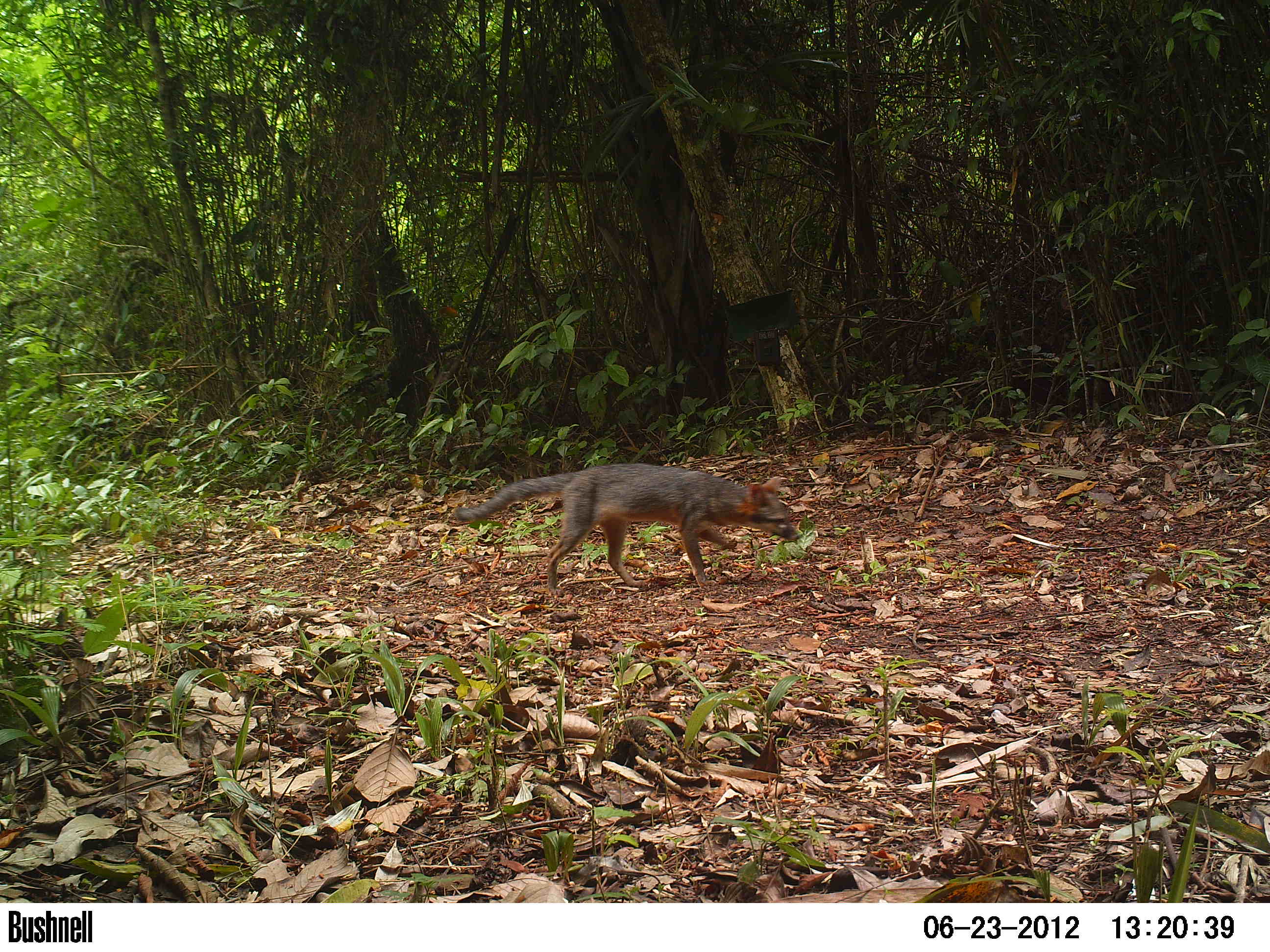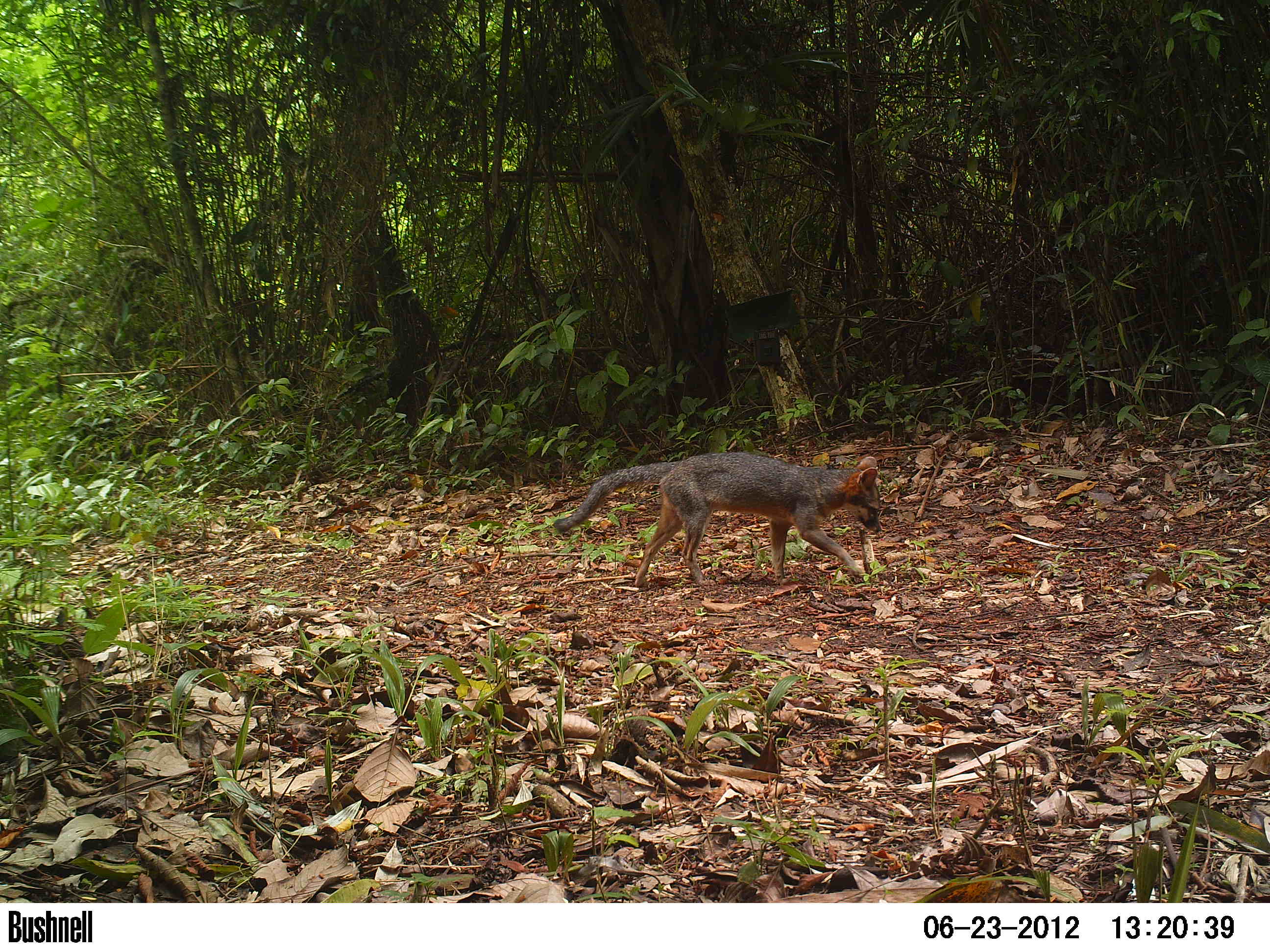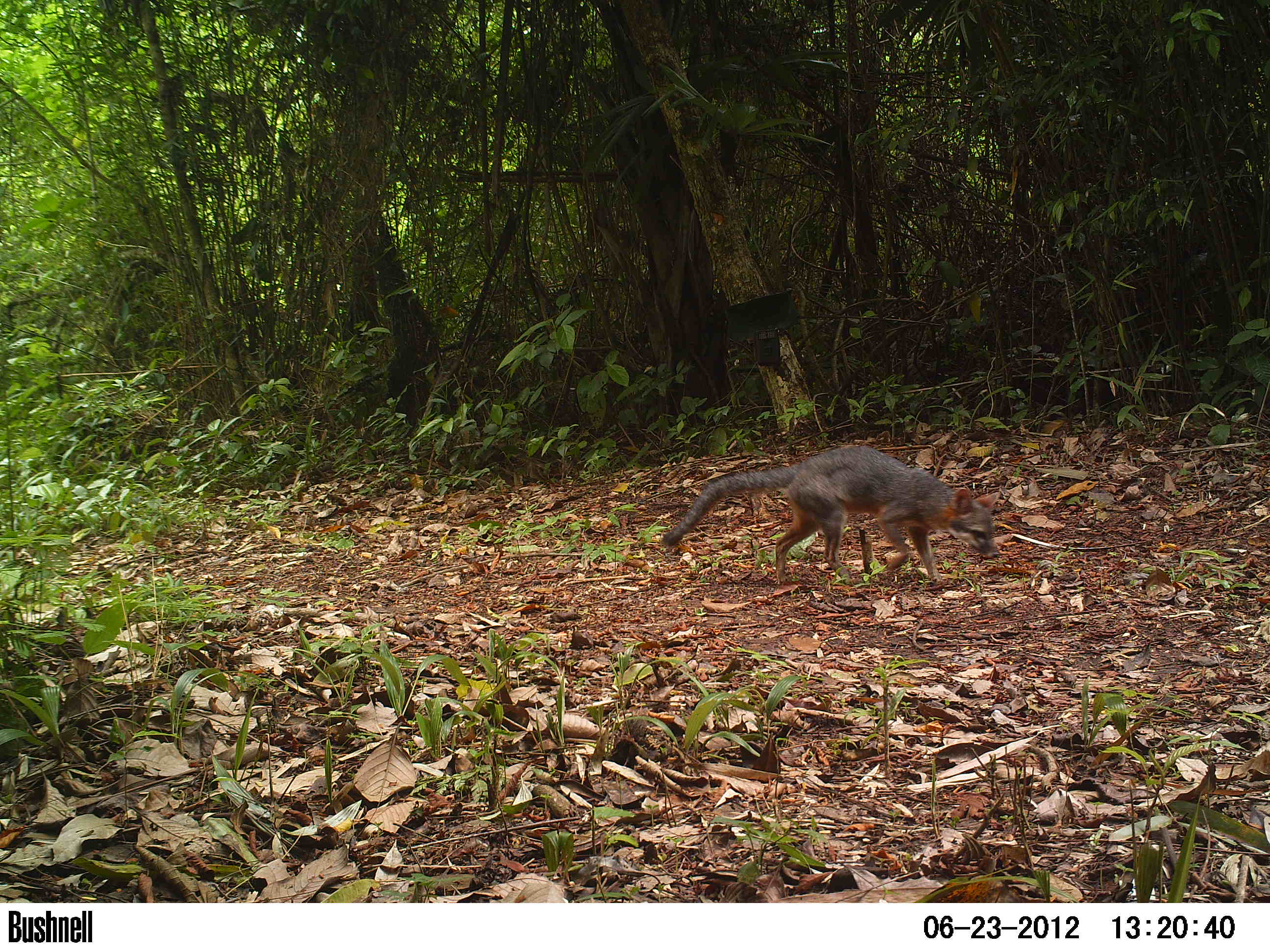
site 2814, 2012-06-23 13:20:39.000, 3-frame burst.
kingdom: Animalia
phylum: Chordata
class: Mammalia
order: Carnivora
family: Canidae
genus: Urocyon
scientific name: Urocyon cinereoargenteus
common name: gray fox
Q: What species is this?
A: Urocyon cinereoargenteus (gray fox).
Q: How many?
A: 1.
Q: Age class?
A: Adult.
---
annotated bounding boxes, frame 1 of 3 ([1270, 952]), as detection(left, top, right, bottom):
urocyon cinereoargenteus: detection(453, 464, 800, 590)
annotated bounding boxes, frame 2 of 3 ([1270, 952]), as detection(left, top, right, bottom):
urocyon cinereoargenteus: detection(554, 451, 882, 586)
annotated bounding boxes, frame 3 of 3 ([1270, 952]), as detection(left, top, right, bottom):
urocyon cinereoargenteus: detection(661, 444, 1000, 584)